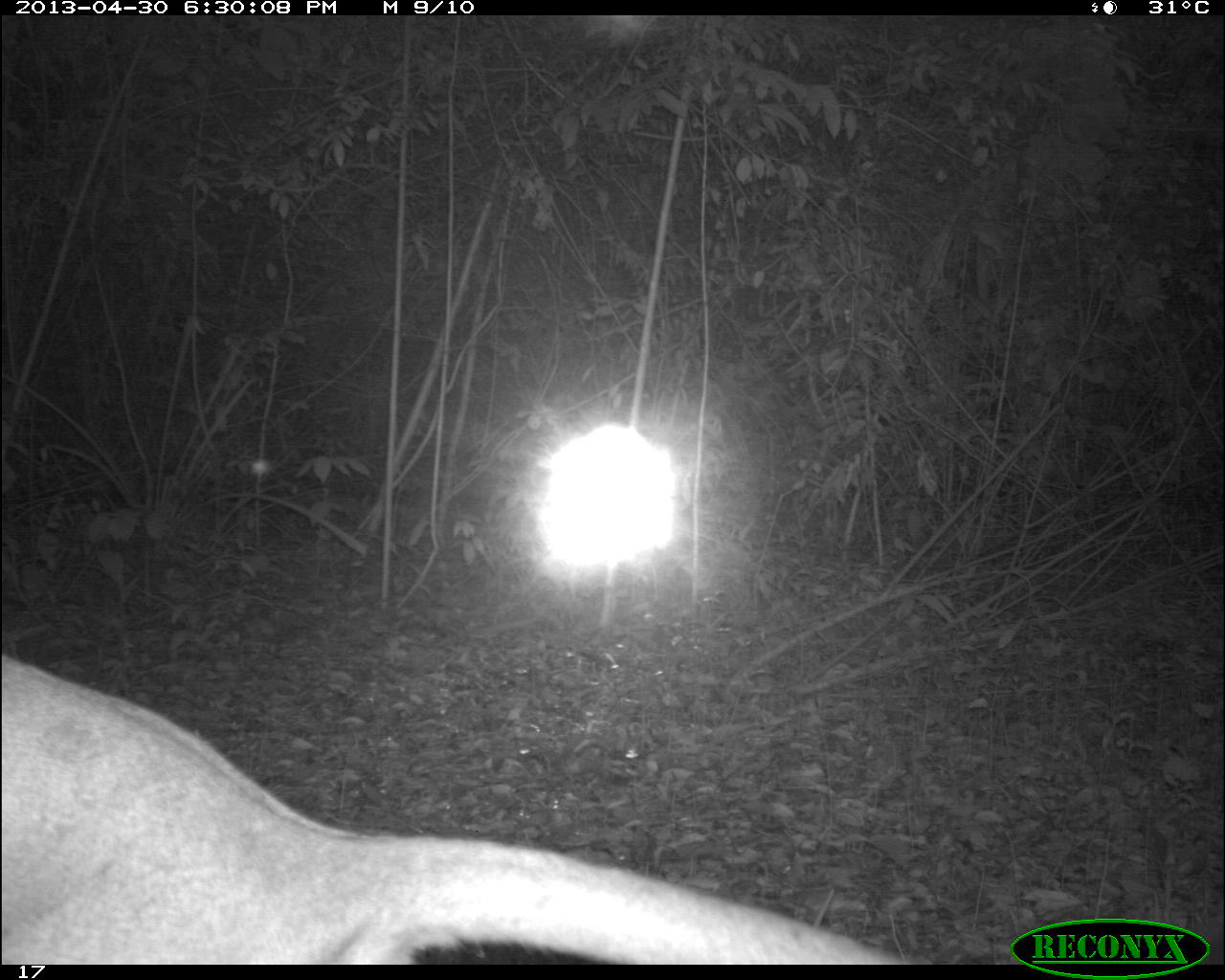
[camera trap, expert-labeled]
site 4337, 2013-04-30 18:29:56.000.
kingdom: Animalia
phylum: Chordata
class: Mammalia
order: Carnivora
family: Felidae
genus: Puma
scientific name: Puma concolor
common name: mountain lion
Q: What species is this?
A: Puma concolor (mountain lion).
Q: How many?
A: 1.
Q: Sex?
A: Male.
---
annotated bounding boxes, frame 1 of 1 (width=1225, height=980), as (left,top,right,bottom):
puma concolor: (0,653,912,960)